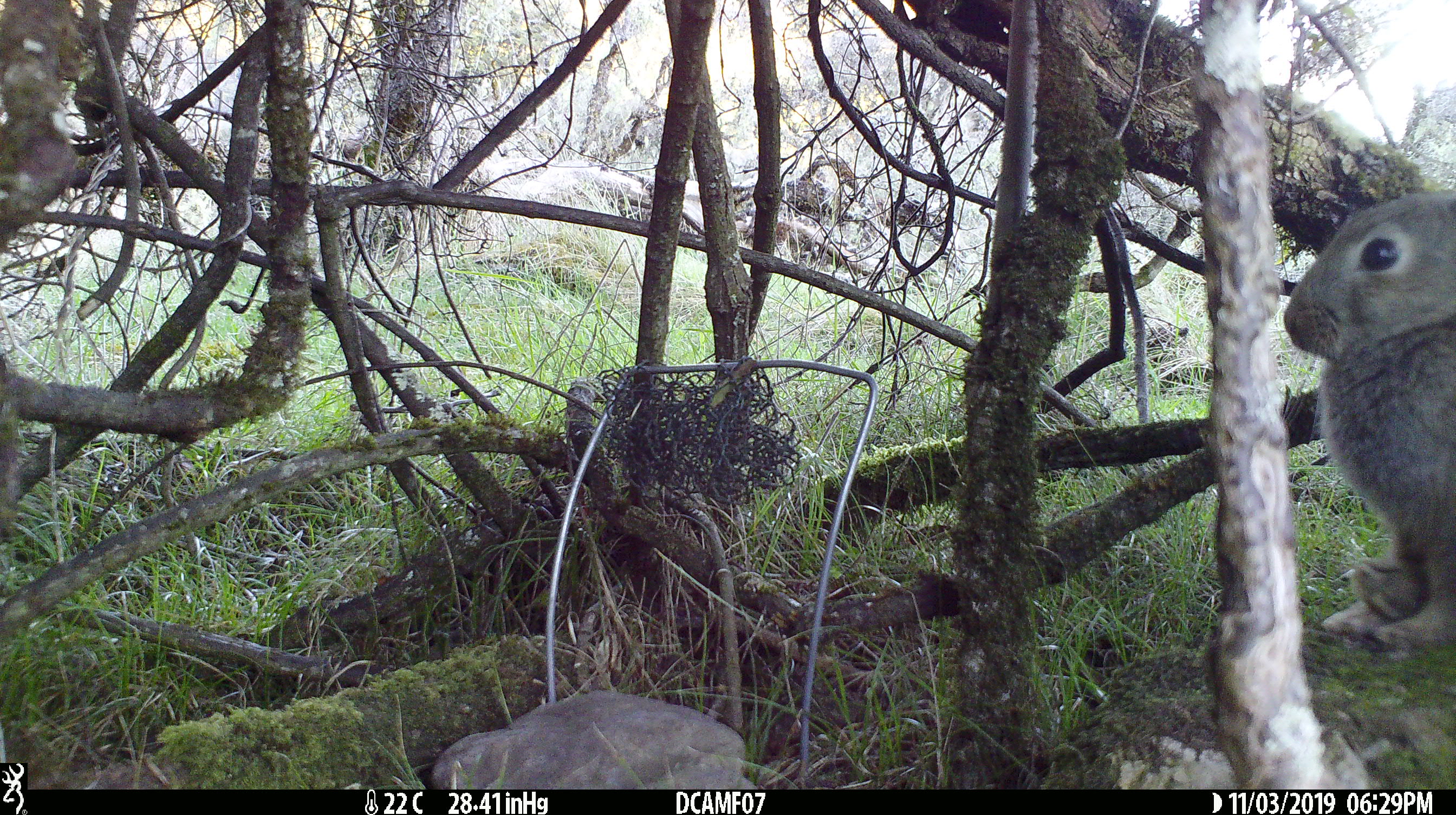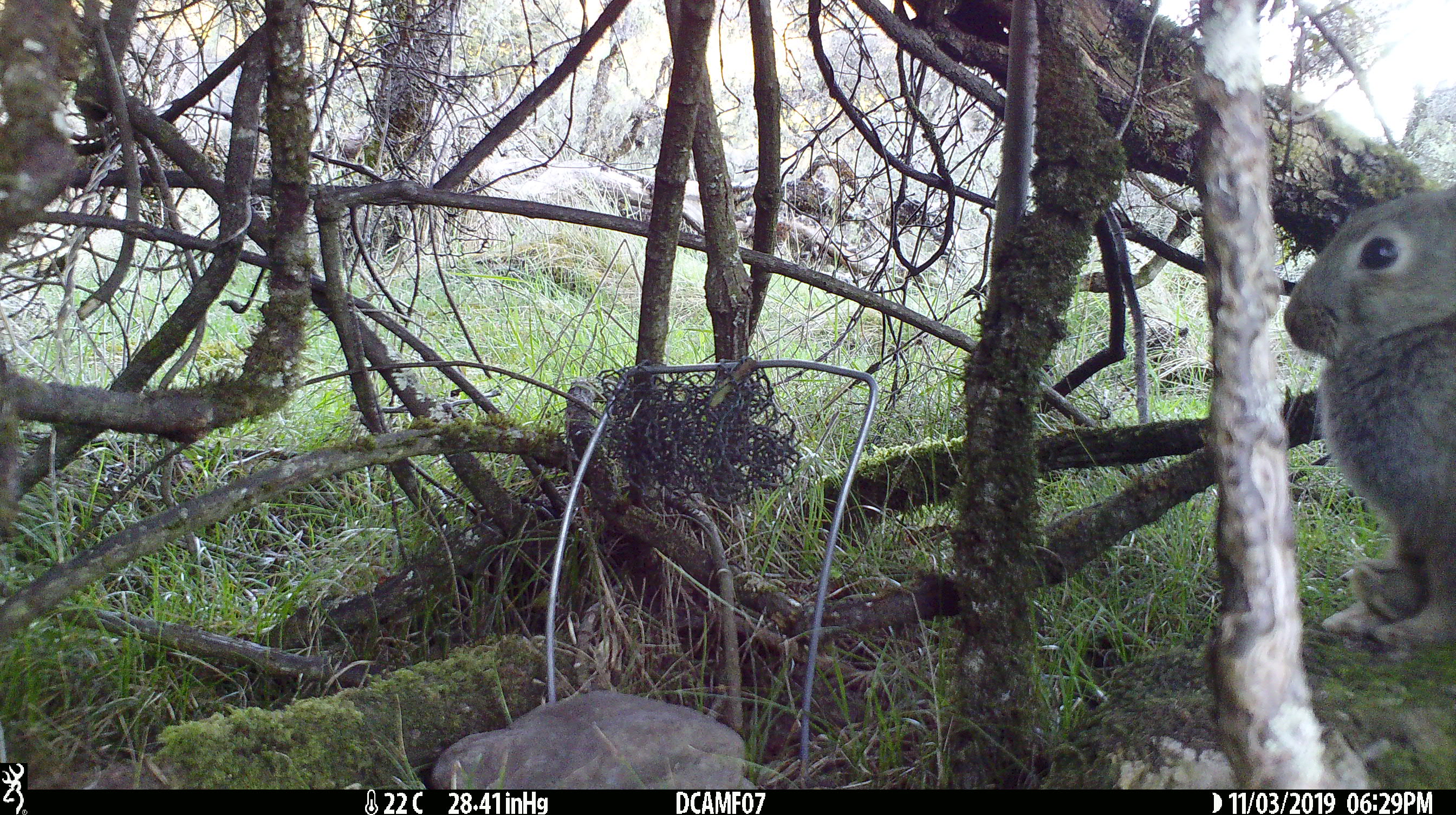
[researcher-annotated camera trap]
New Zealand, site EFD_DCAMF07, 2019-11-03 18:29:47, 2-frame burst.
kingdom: Animalia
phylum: Chordata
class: Mammalia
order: Lagomorpha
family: Leporidae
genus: Oryctolagus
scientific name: Oryctolagus cuniculus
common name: european rabbit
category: rabbit